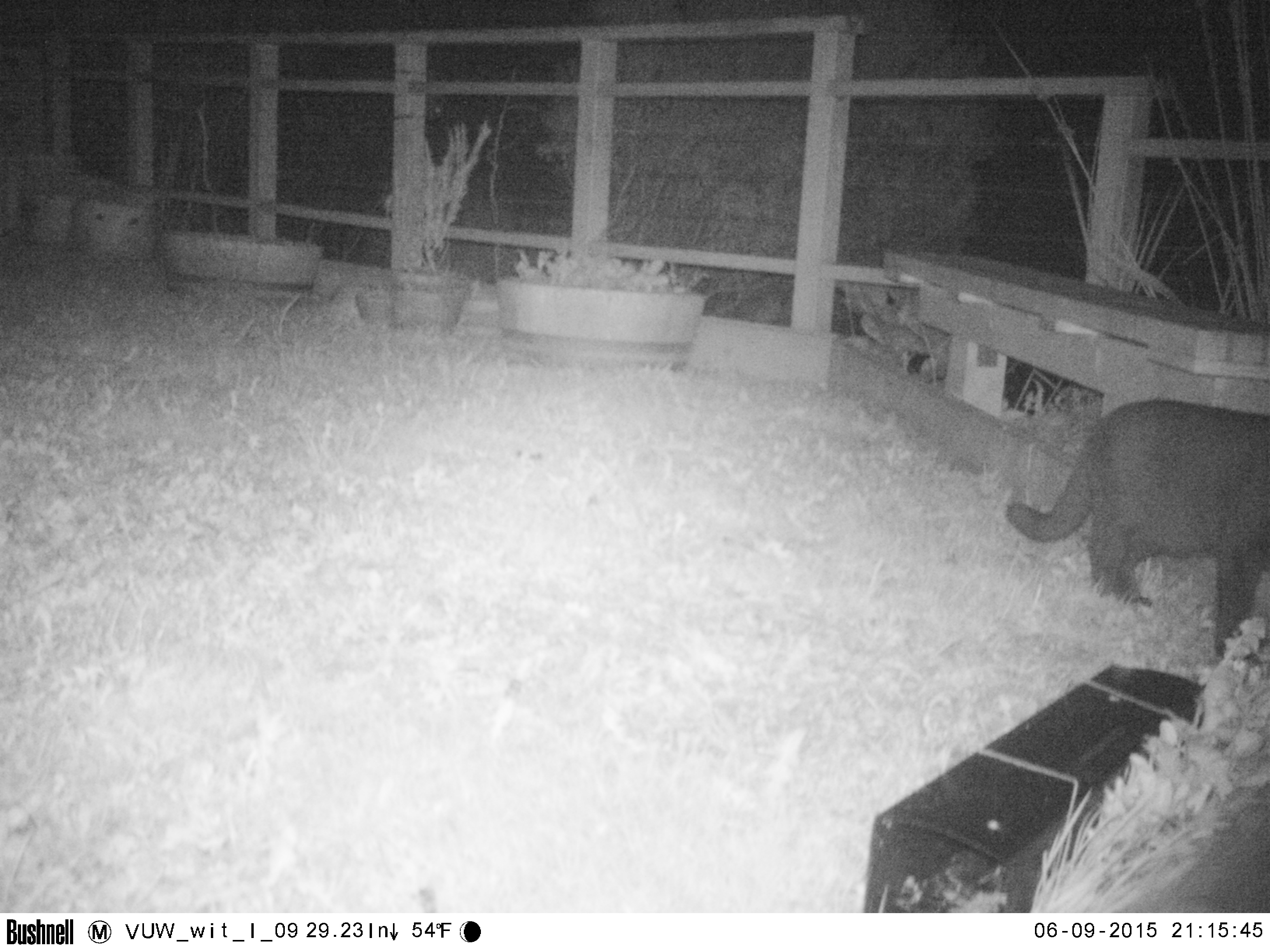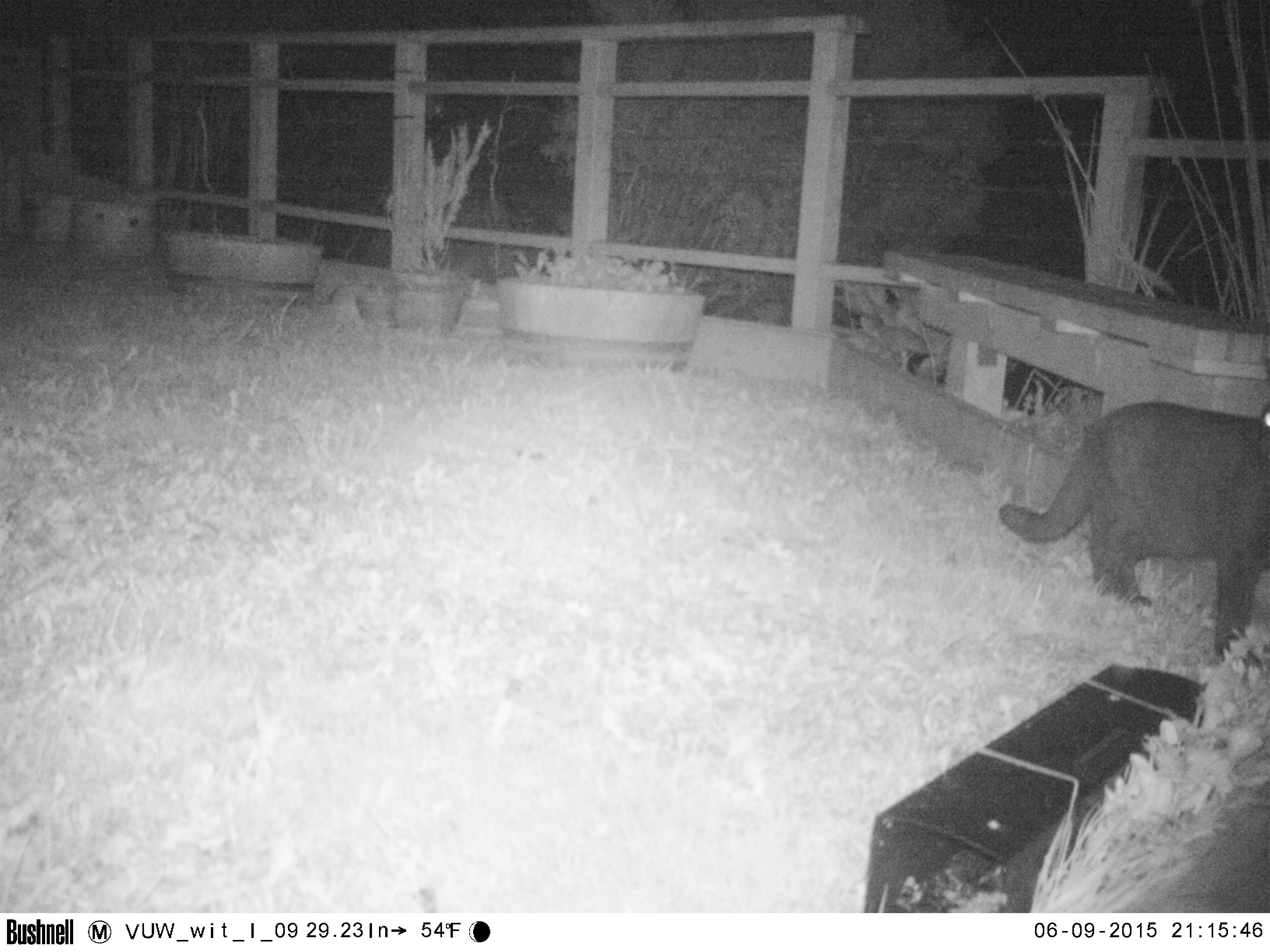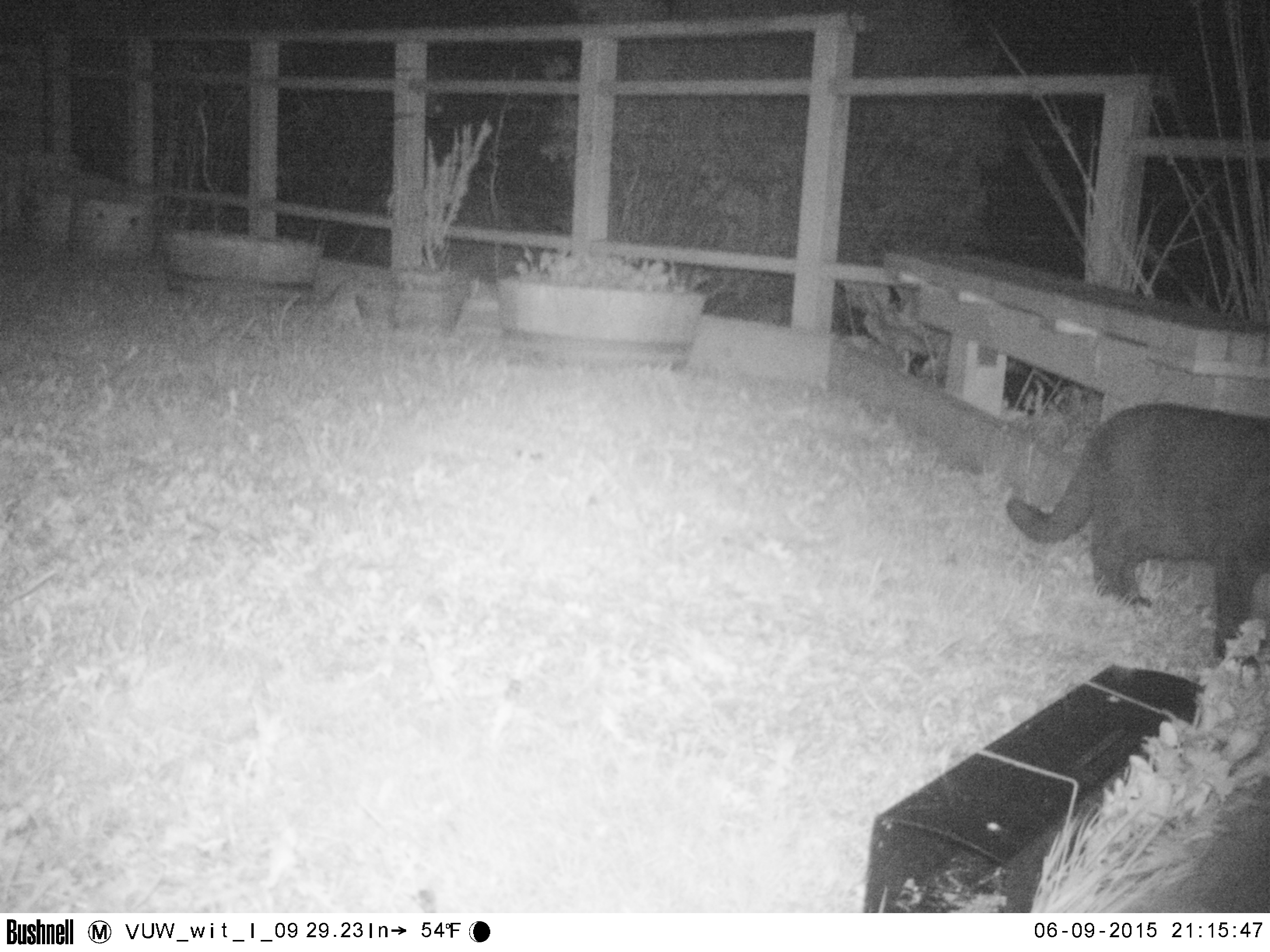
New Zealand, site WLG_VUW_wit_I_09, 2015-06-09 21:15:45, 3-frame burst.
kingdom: Animalia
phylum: Chordata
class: Mammalia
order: Carnivora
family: Felidae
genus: Felis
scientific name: Felis catus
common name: domestic cat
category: cat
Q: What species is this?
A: Cat (domestic cat) (Felis catus).